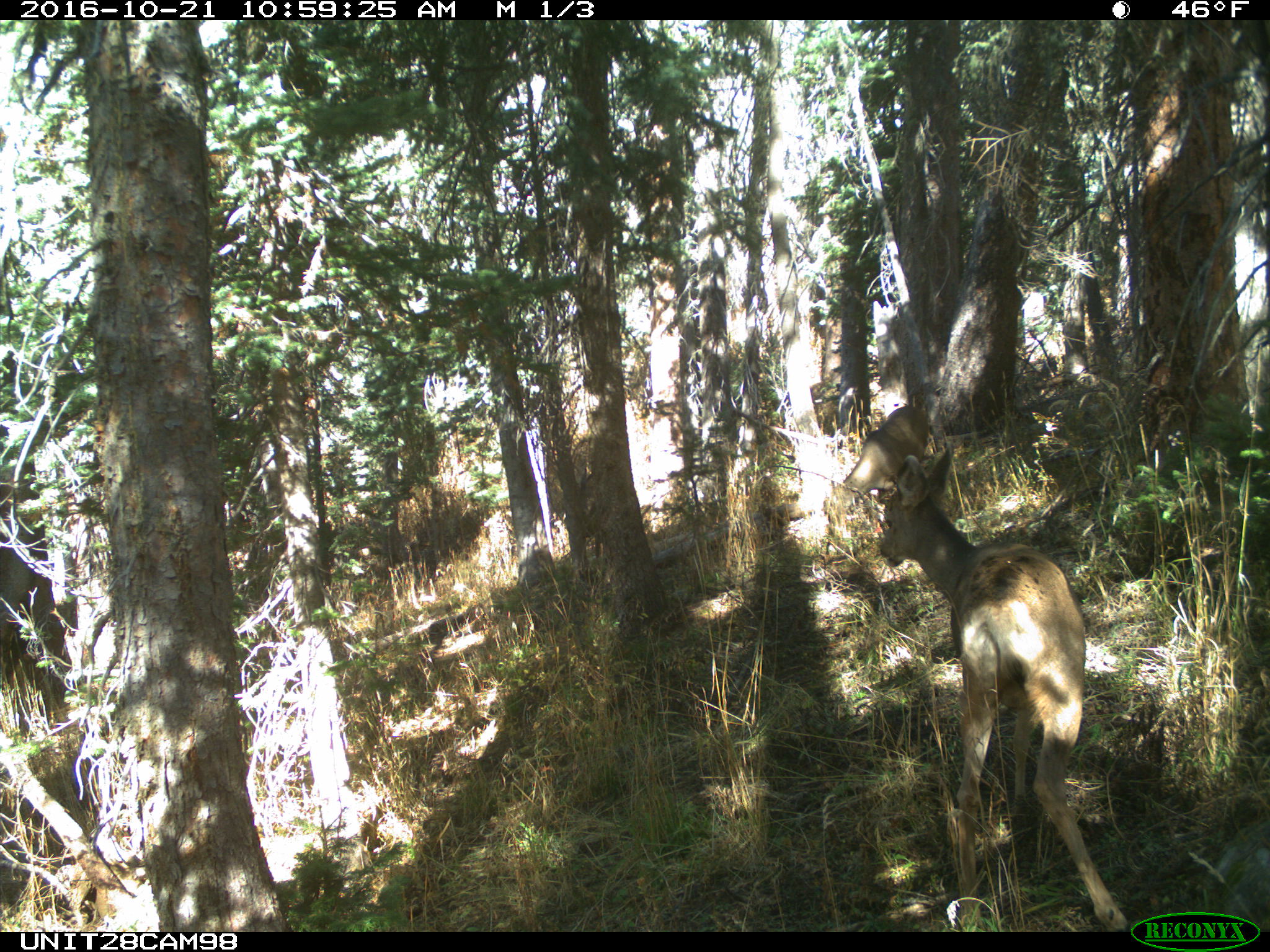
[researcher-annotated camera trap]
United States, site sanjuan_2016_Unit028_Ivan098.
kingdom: Animalia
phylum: Chordata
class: Mammalia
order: Artiodactyla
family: Cervidae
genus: Odocoileus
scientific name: Odocoileus hemionus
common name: mule deer